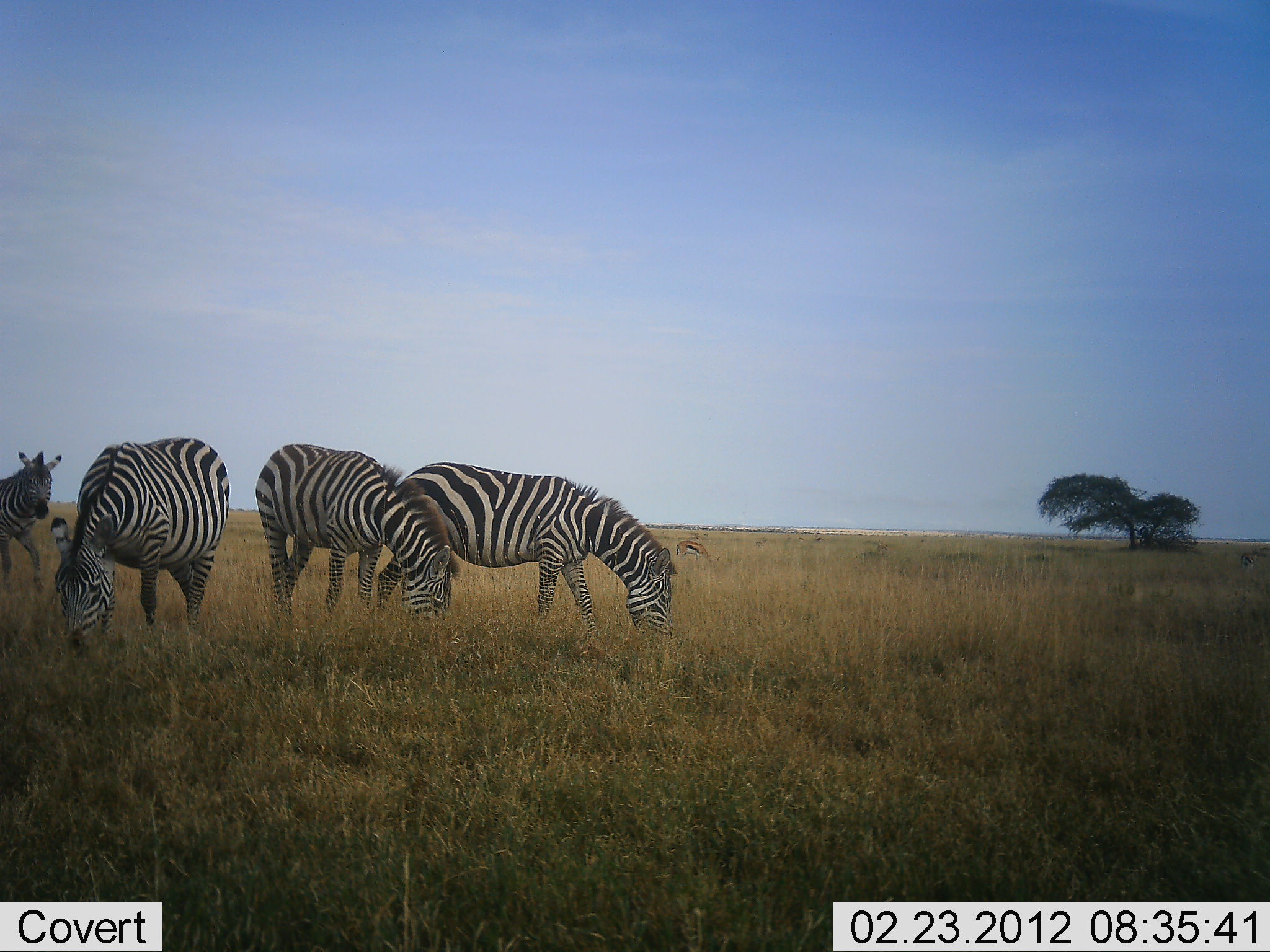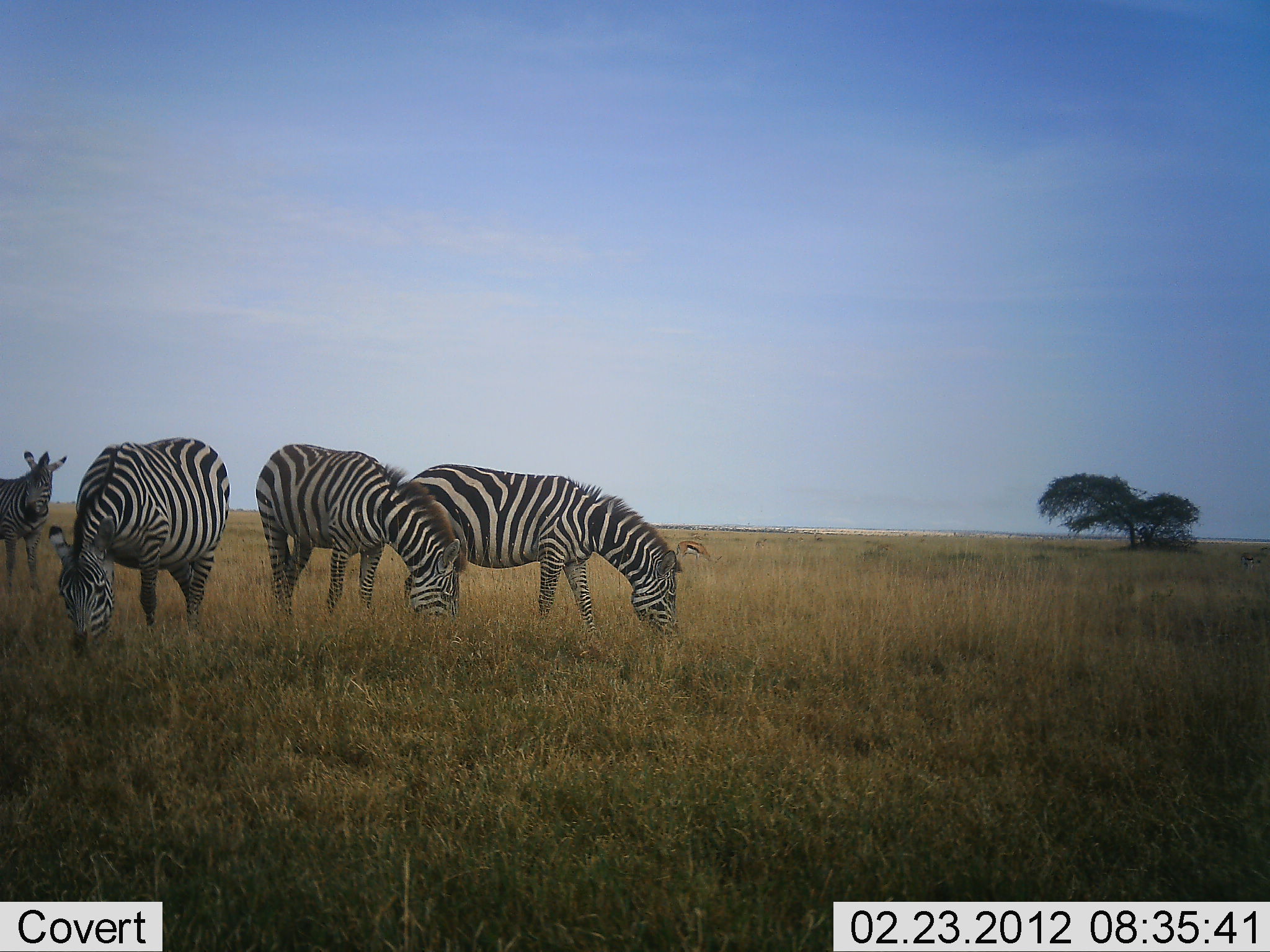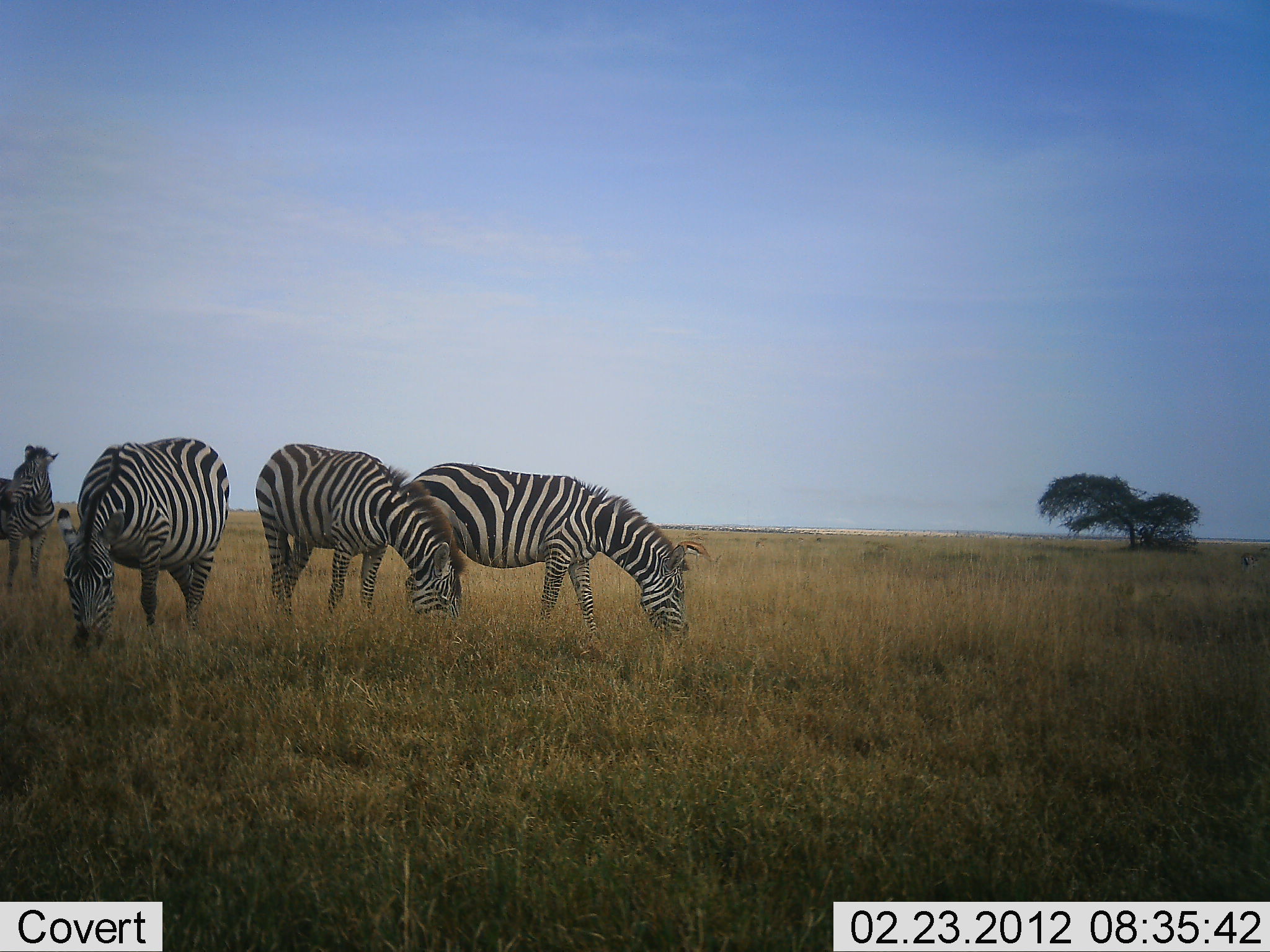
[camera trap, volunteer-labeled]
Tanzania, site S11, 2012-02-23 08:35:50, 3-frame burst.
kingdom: Animalia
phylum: Chordata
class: Mammalia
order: Perissodactyla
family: Equidae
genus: Equus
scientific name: Equus quagga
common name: plains zebra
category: zebra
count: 4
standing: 68%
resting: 0%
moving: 0%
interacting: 0%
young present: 7%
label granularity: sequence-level